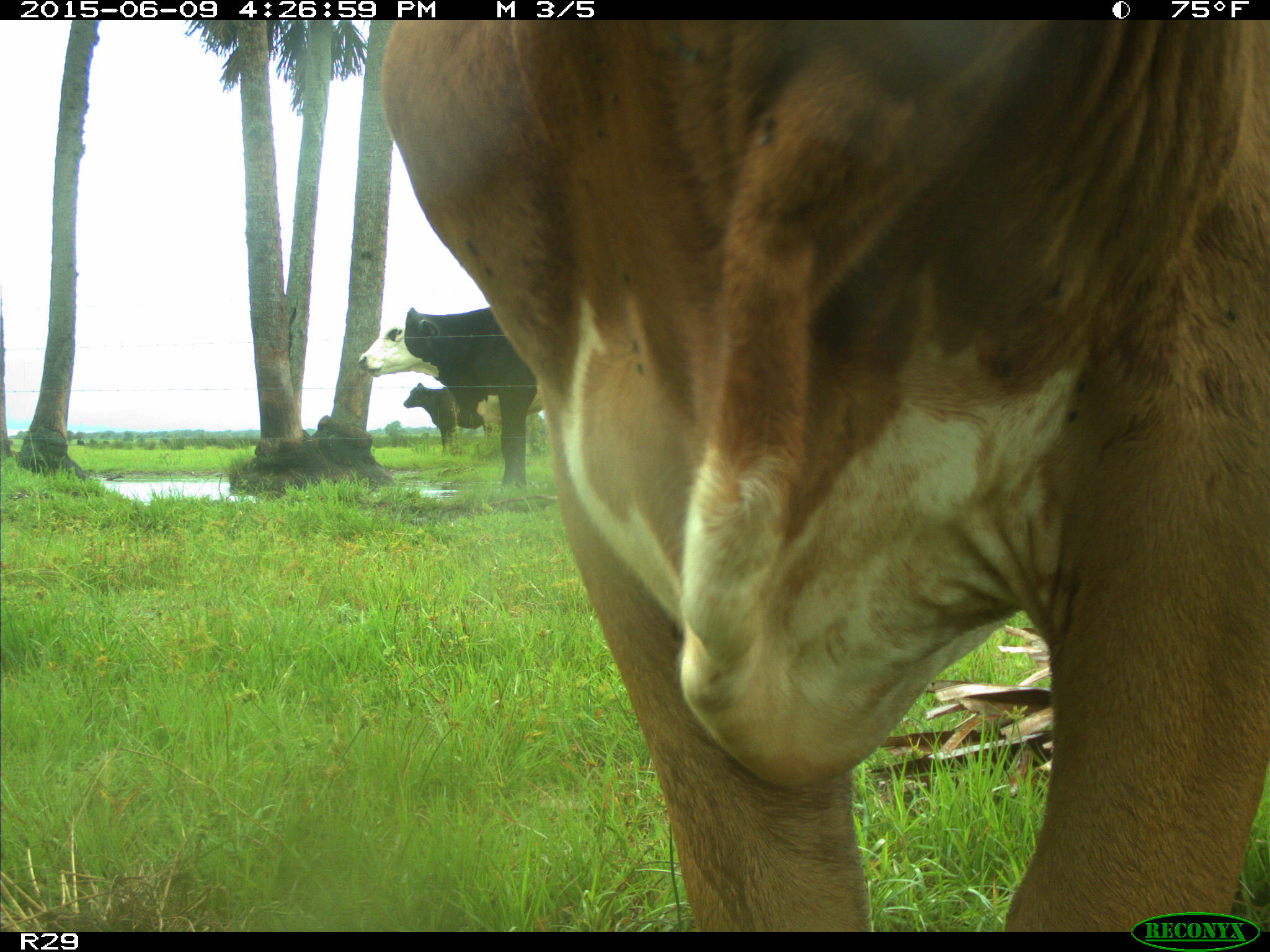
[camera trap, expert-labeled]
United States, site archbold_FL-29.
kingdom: Animalia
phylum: Chordata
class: Mammalia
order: Artiodactyla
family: Bovidae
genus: Bos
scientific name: Bos taurus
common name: domestic cow